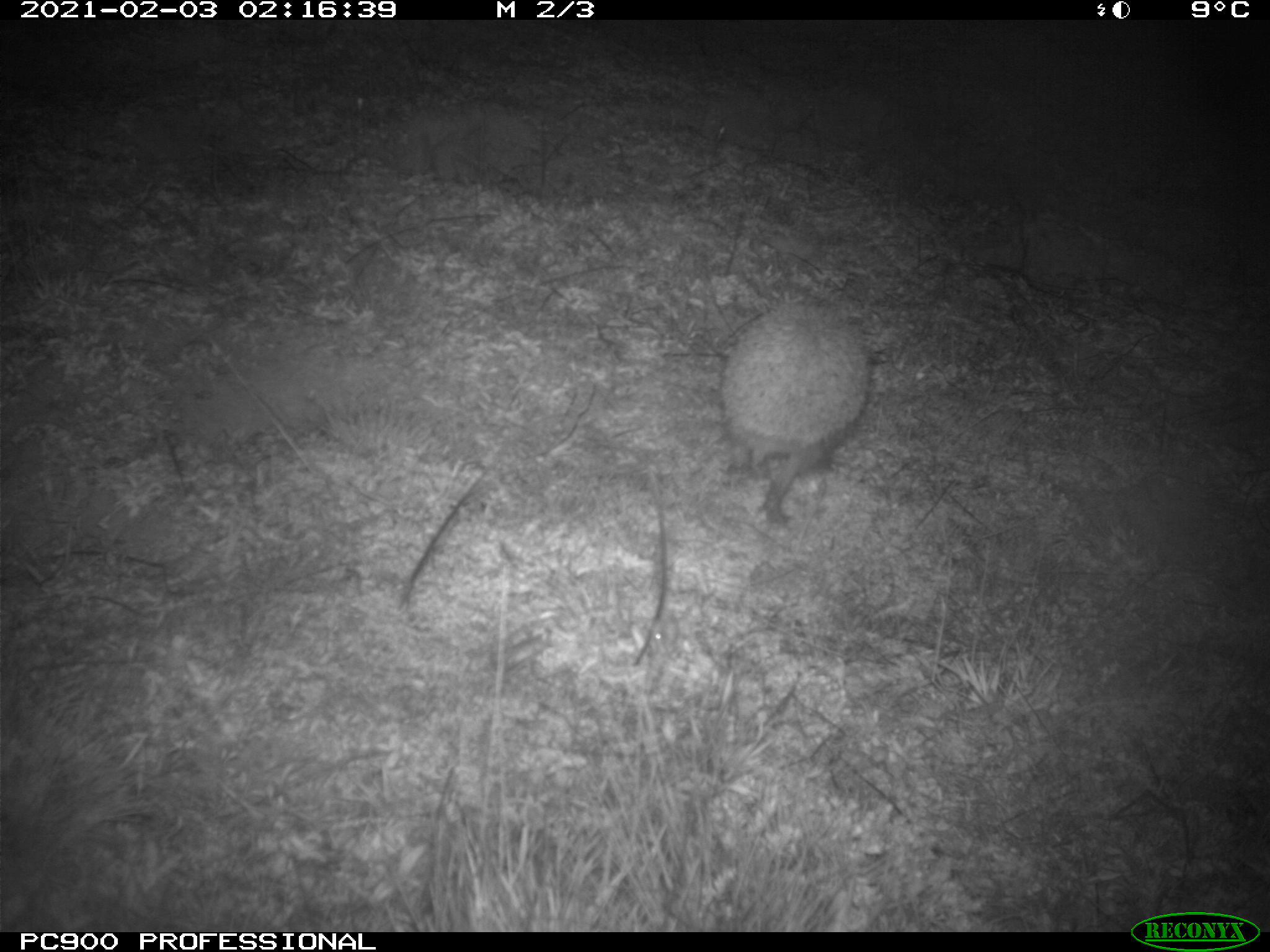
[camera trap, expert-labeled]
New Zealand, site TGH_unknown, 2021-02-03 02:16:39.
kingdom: Animalia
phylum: Chordata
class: Mammalia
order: Eulipotyphla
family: Erinaceidae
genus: Erinaceus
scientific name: Erinaceus europaeus europaeus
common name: european hedgehog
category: hedgehog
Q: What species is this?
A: Hedgehog (european hedgehog) (Erinaceus europaeus europaeus).